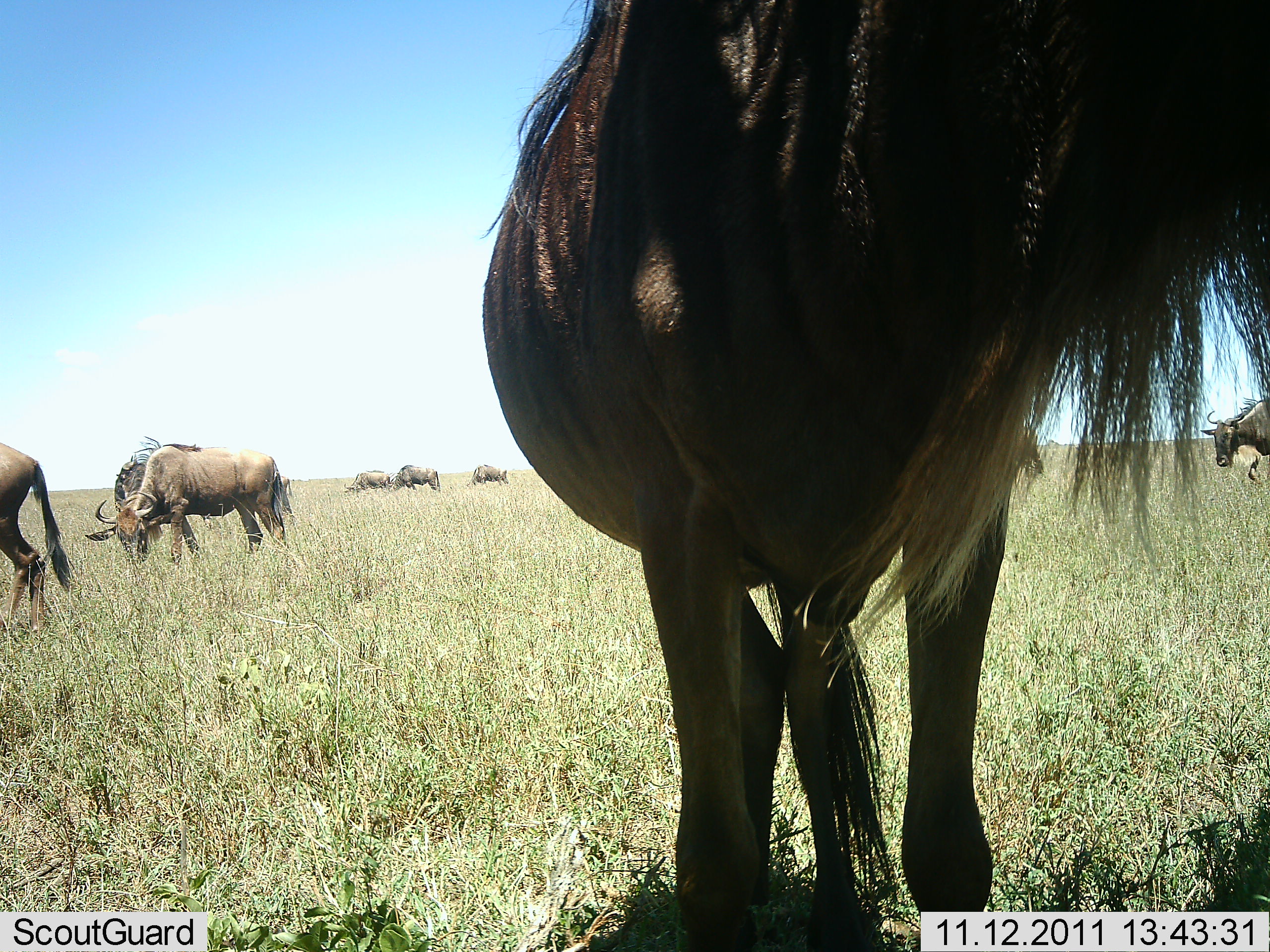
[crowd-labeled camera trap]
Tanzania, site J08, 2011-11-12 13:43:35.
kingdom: Animalia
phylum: Chordata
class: Mammalia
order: Artiodactyla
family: Bovidae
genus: Connochaetes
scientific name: Connochaetes taurinus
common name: blue wildebeest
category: wildebeest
Wildebeest (blue wildebeest) (Connochaetes taurinus), count 8. Behavior (volunteer vote fractions): standing 64%, resting 0%, moving 27%, interacting 0%. Young present (vote fraction): 0%. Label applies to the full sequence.